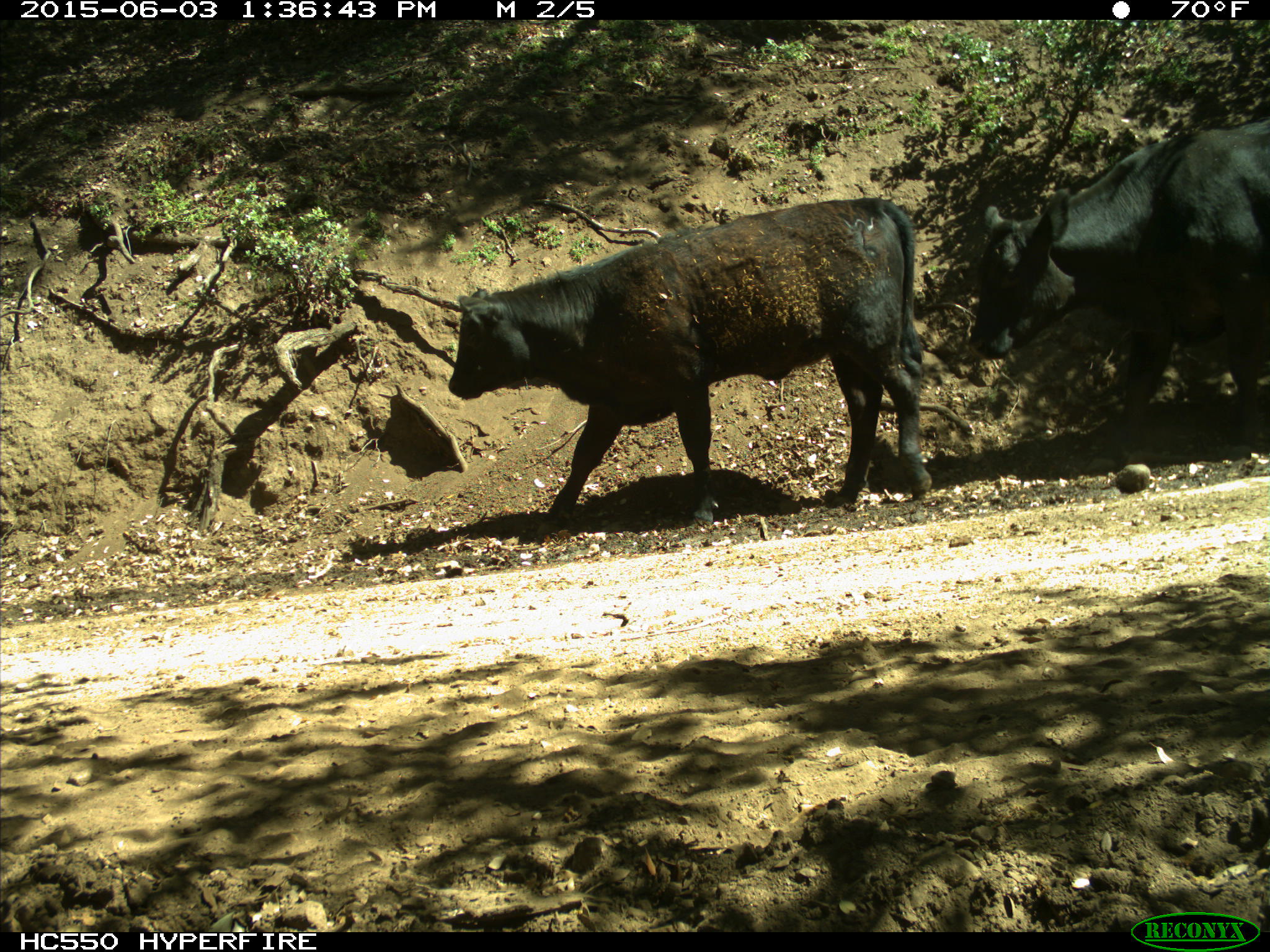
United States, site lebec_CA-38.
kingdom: Animalia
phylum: Chordata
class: Mammalia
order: Artiodactyla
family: Bovidae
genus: Bos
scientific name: Bos taurus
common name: domestic cow